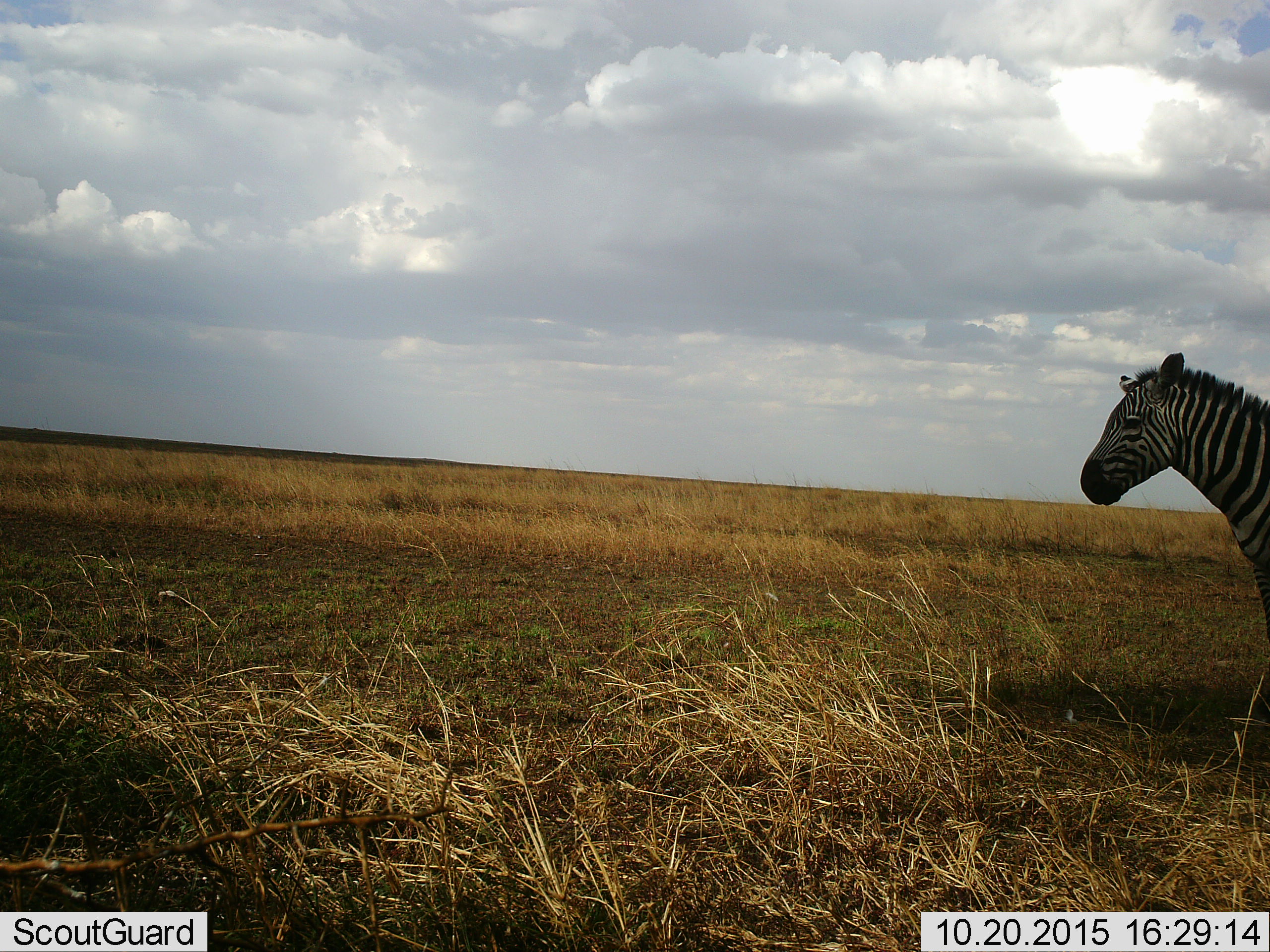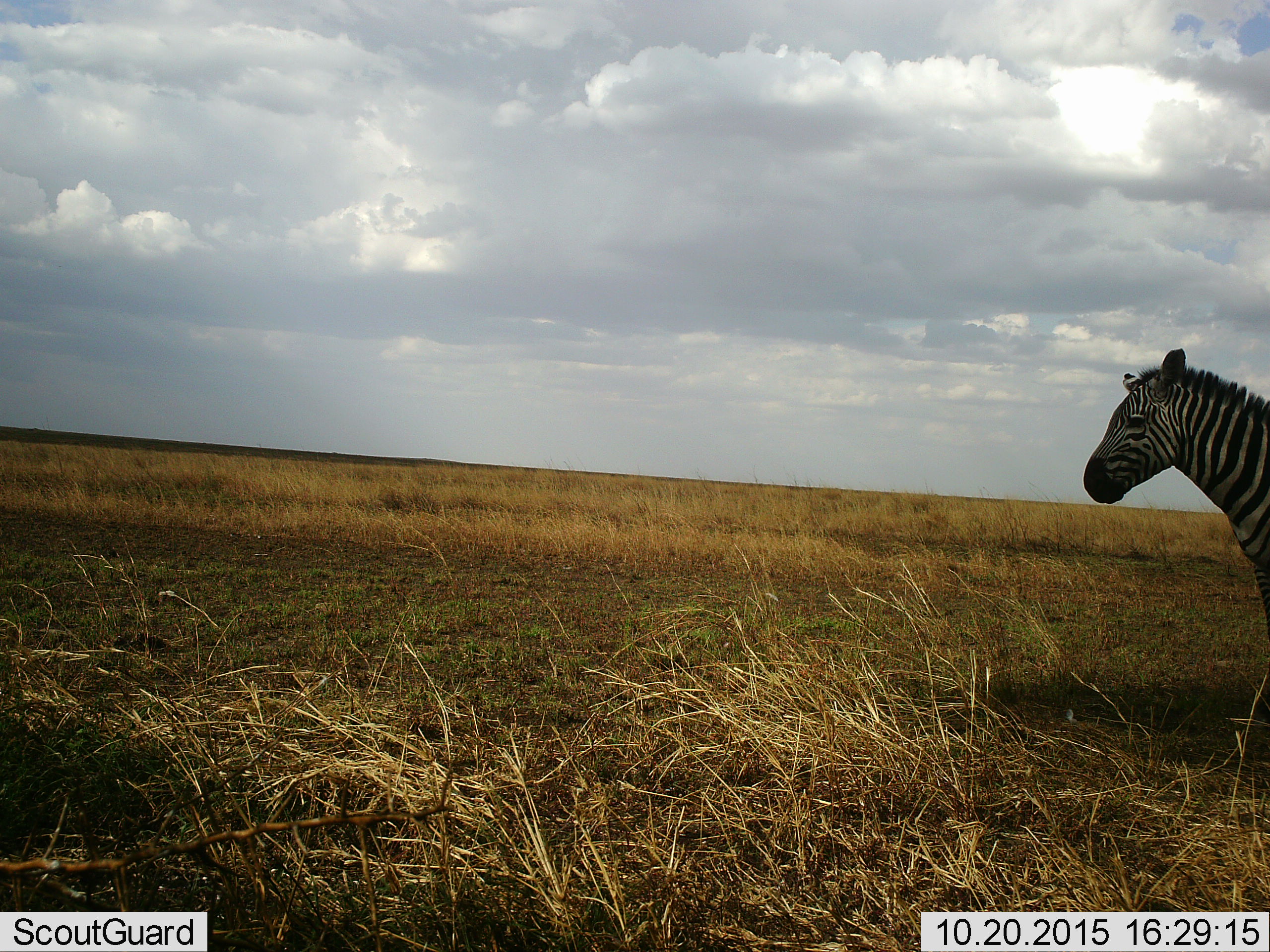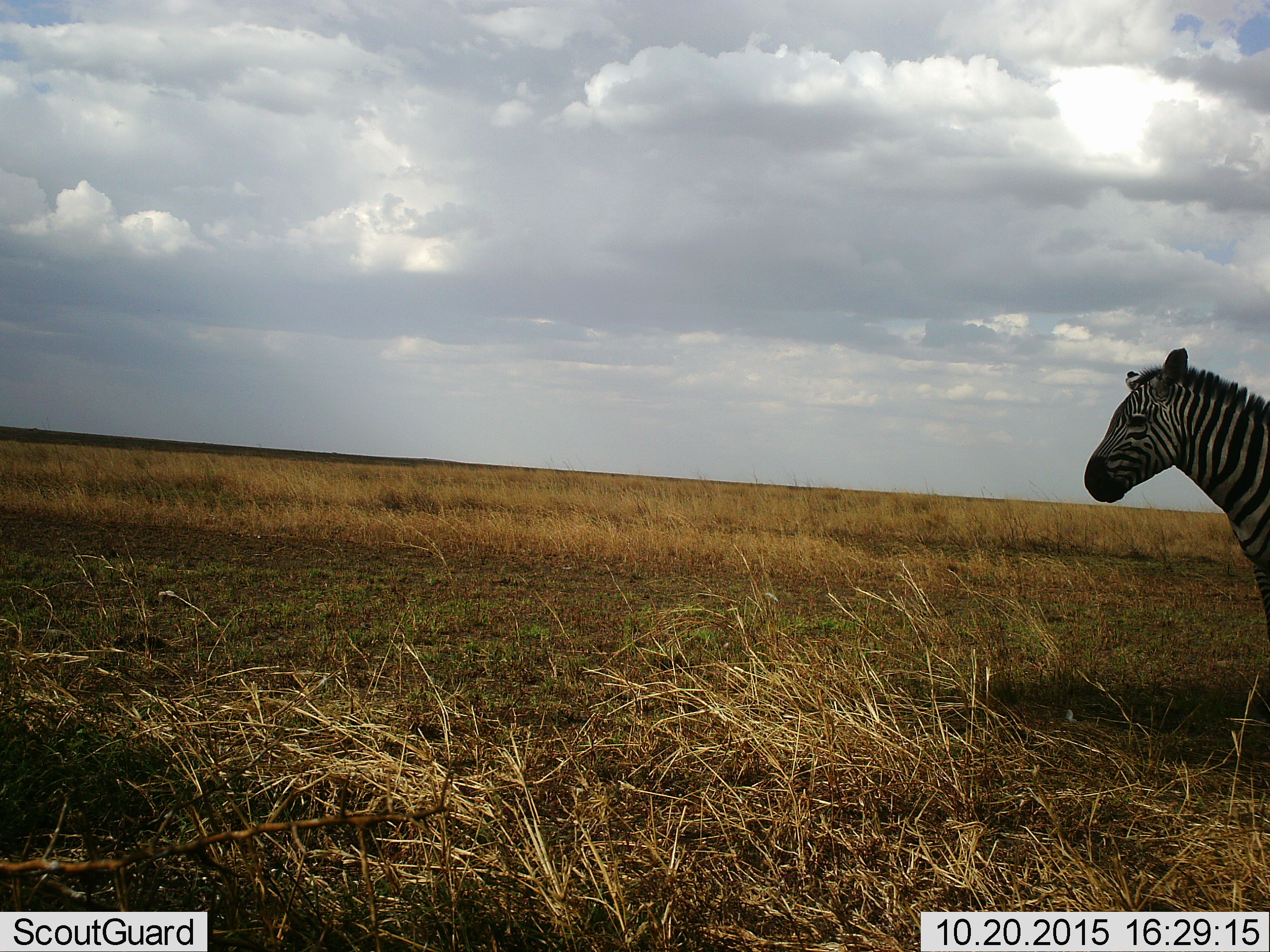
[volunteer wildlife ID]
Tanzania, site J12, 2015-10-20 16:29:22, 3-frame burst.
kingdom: Animalia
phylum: Chordata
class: Mammalia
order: Perissodactyla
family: Equidae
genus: Equus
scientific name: Equus quagga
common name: plains zebra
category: zebra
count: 1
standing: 89%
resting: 0%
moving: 11%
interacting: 0%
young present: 0%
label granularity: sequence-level